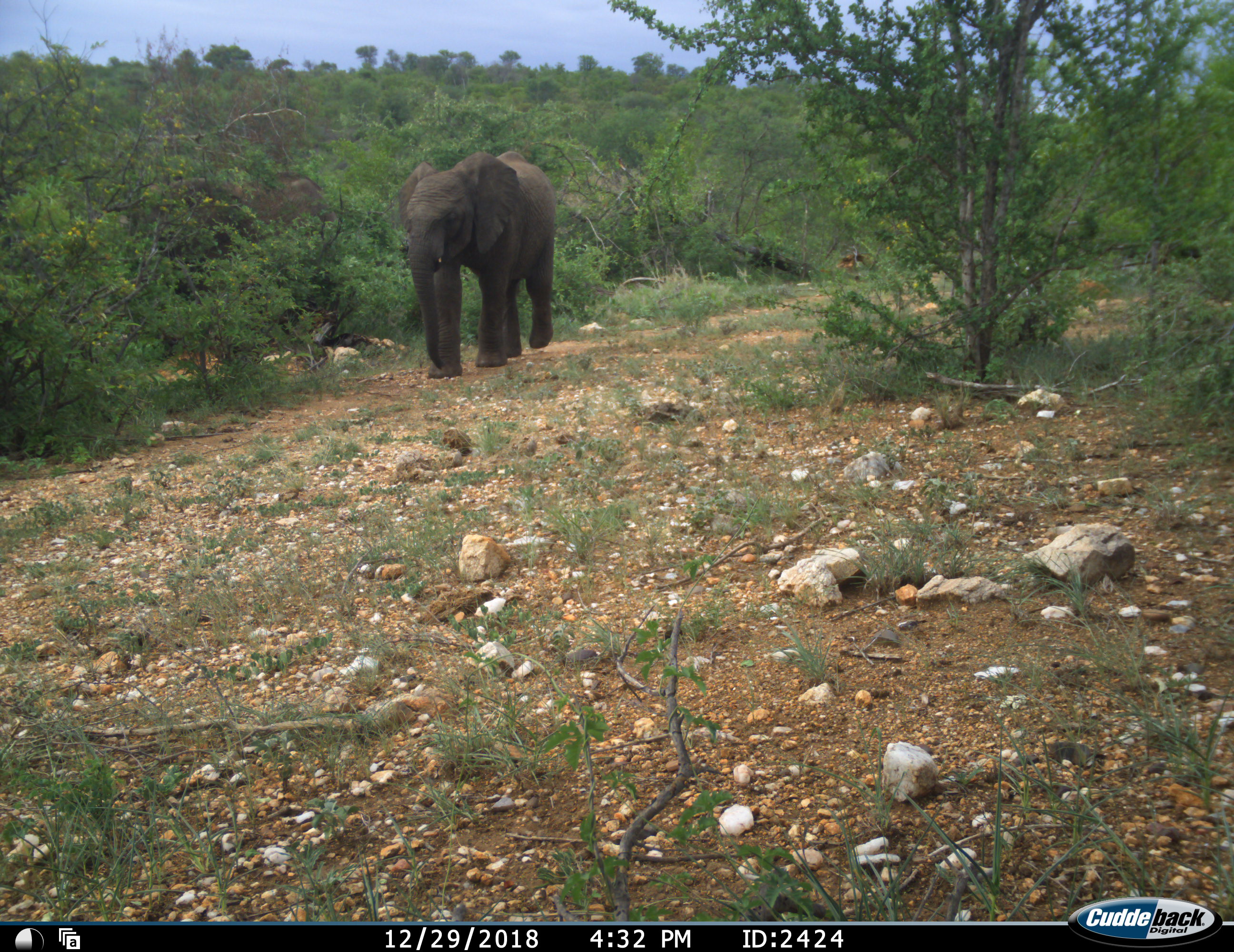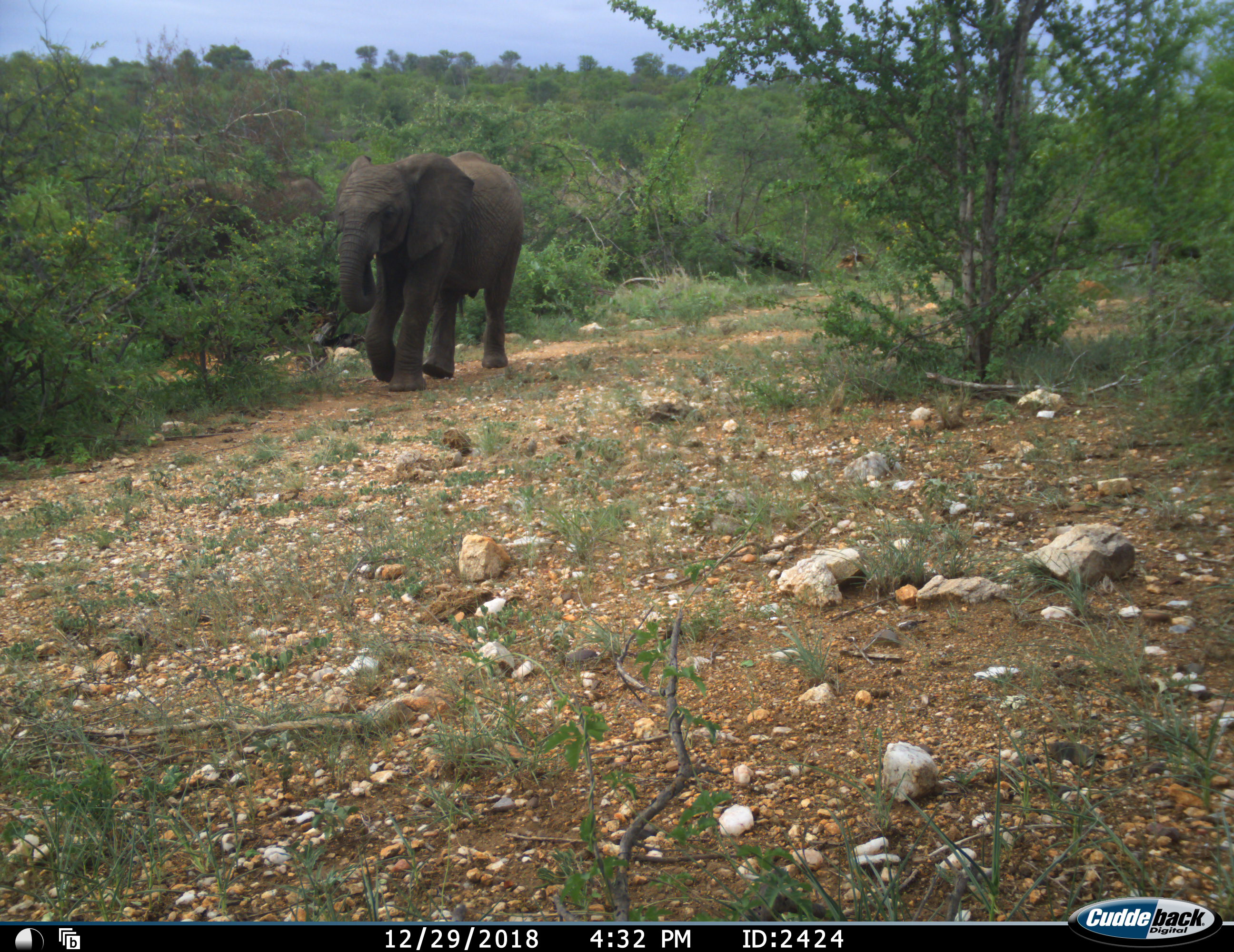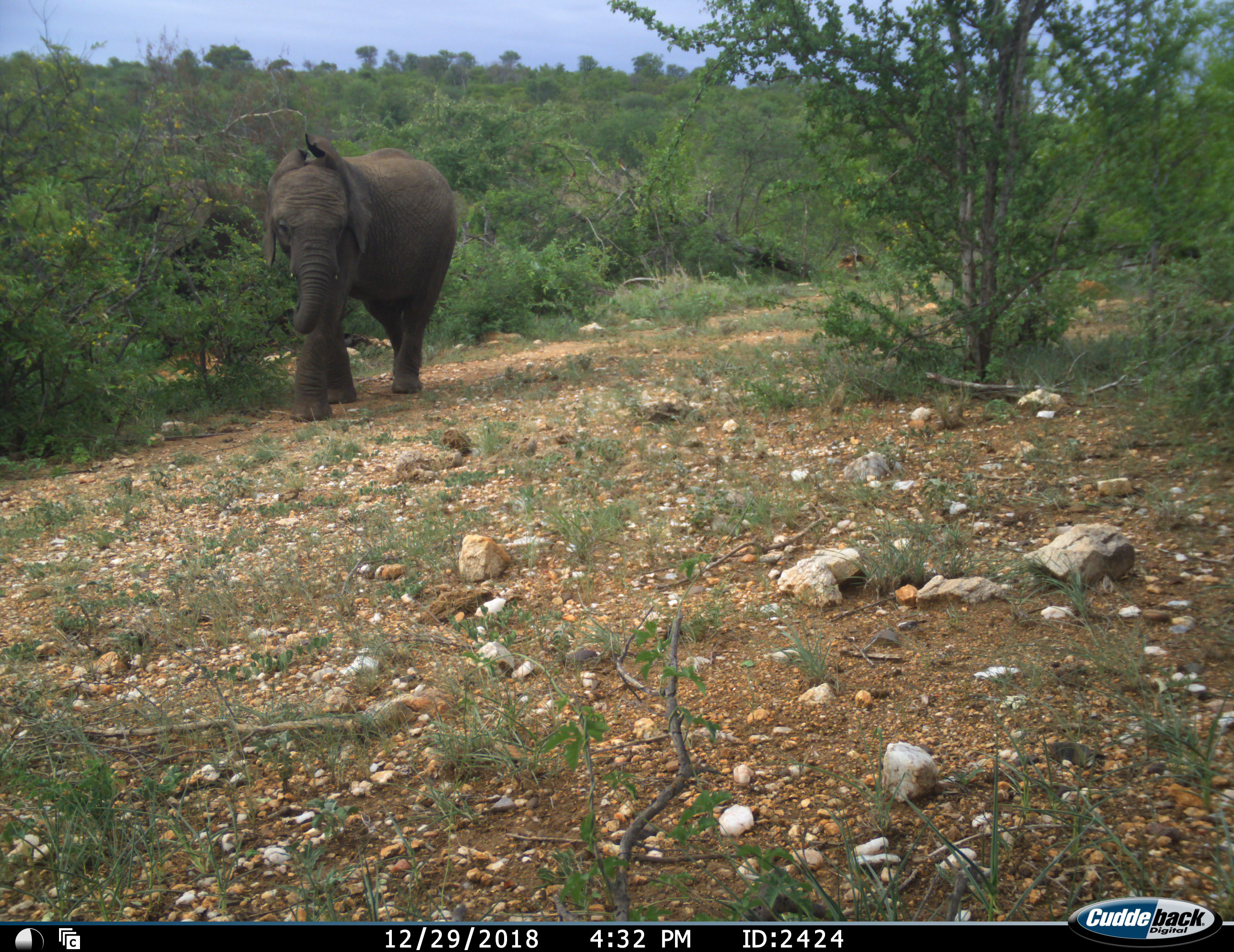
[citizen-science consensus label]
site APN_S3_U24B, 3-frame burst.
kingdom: Animalia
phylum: Chordata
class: Mammalia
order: Proboscidea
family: Elephantidae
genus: Loxodonta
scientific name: Loxodonta africana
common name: african bush elephant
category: elephant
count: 2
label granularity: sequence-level